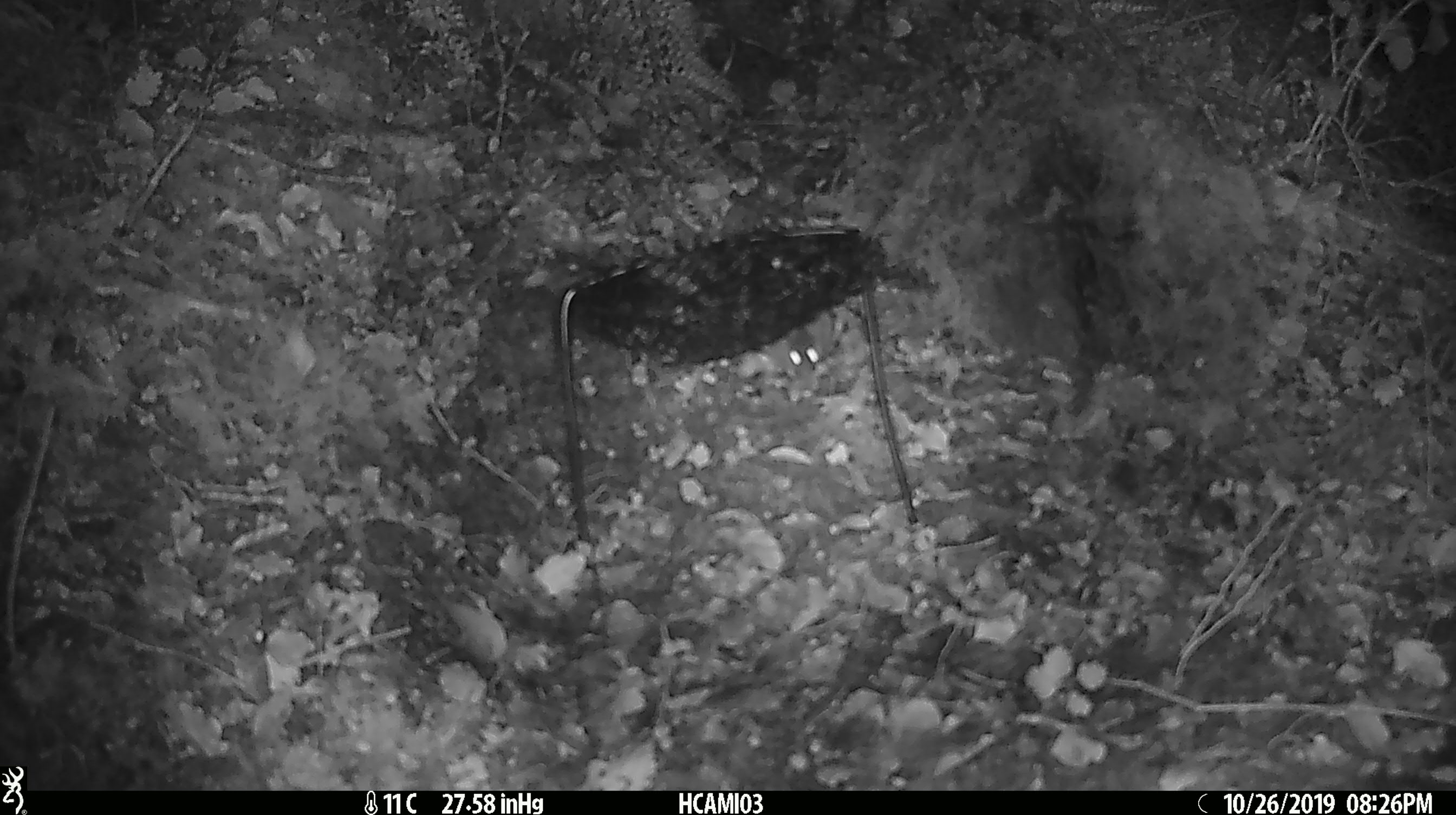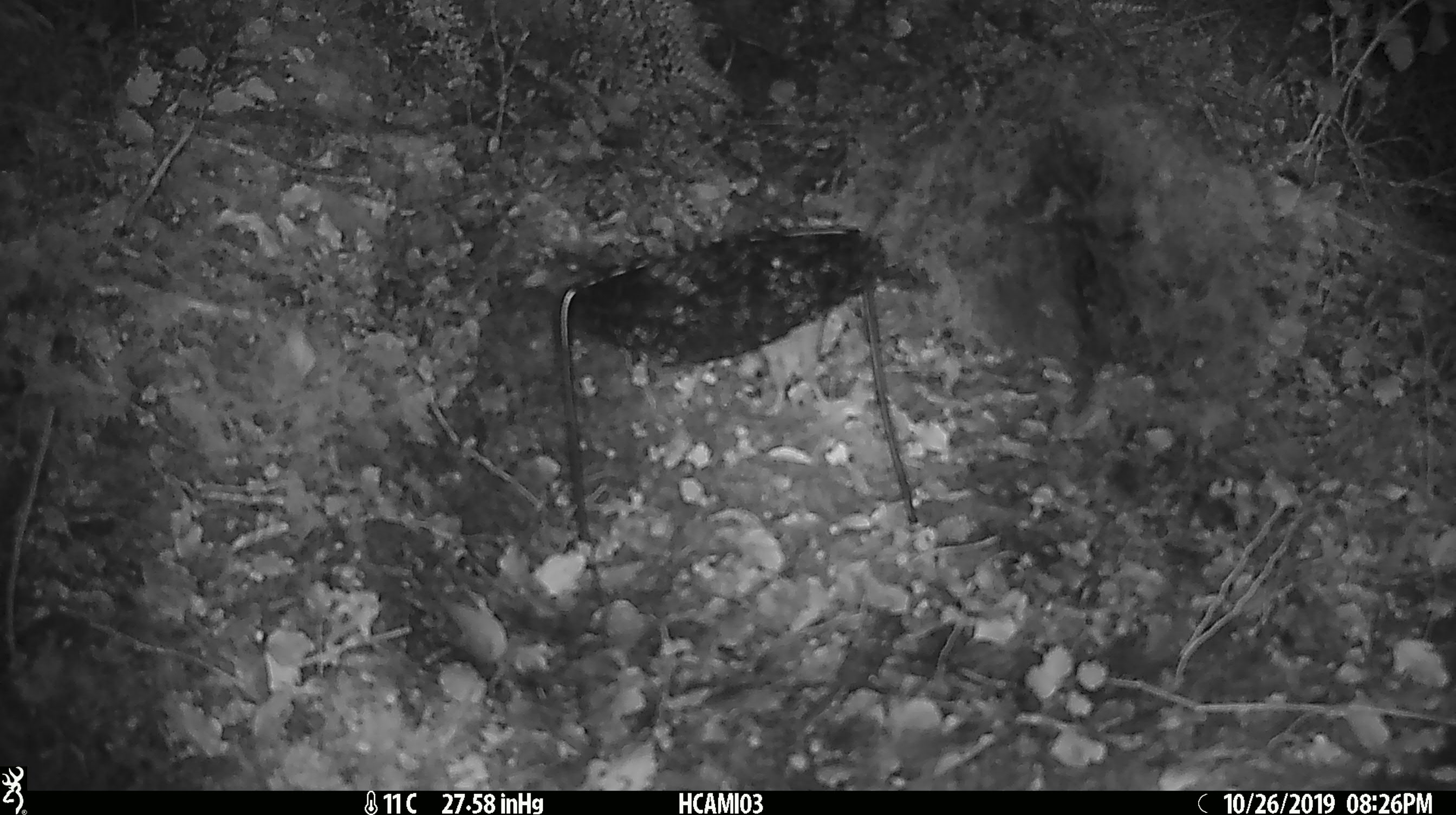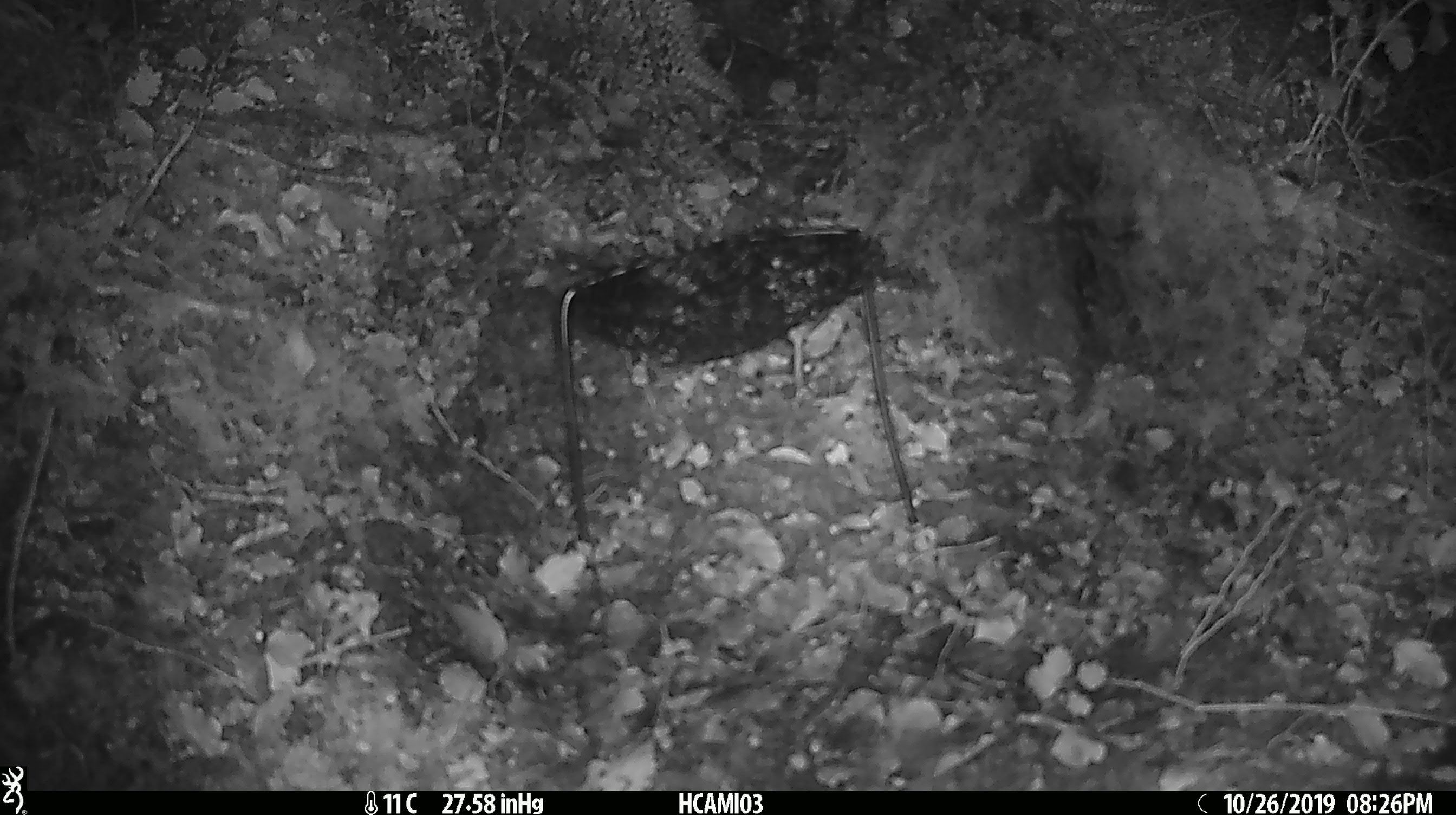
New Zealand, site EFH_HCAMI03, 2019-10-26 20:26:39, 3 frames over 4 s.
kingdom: Animalia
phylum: Chordata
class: Mammalia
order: Rodentia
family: Muridae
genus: Mus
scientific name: Mus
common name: mouse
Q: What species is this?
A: Mouse (Mus).